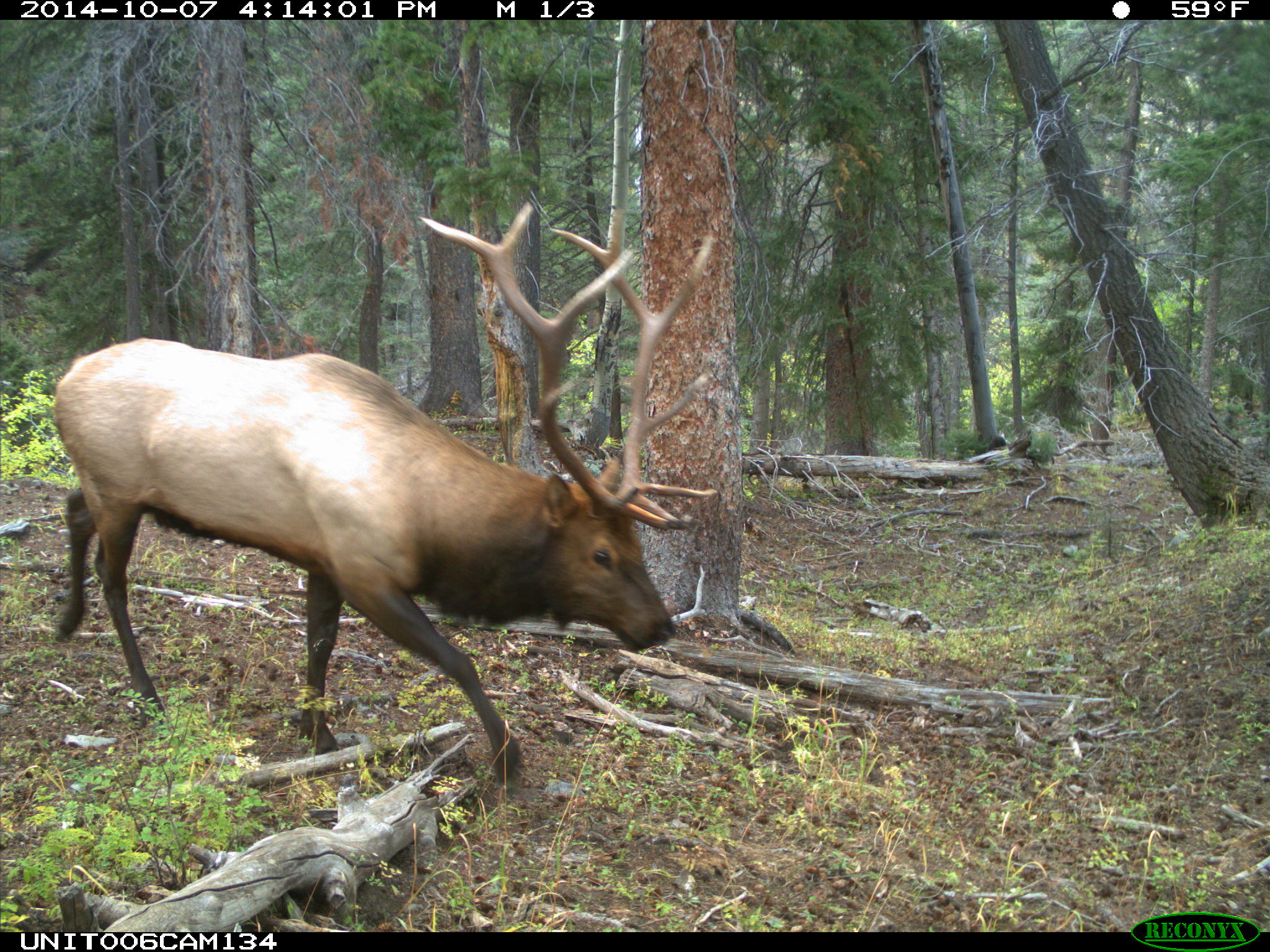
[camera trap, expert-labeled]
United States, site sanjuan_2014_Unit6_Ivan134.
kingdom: Animalia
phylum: Chordata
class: Mammalia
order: Artiodactyla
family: Cervidae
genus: Cervus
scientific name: Cervus elaphus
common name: red deer